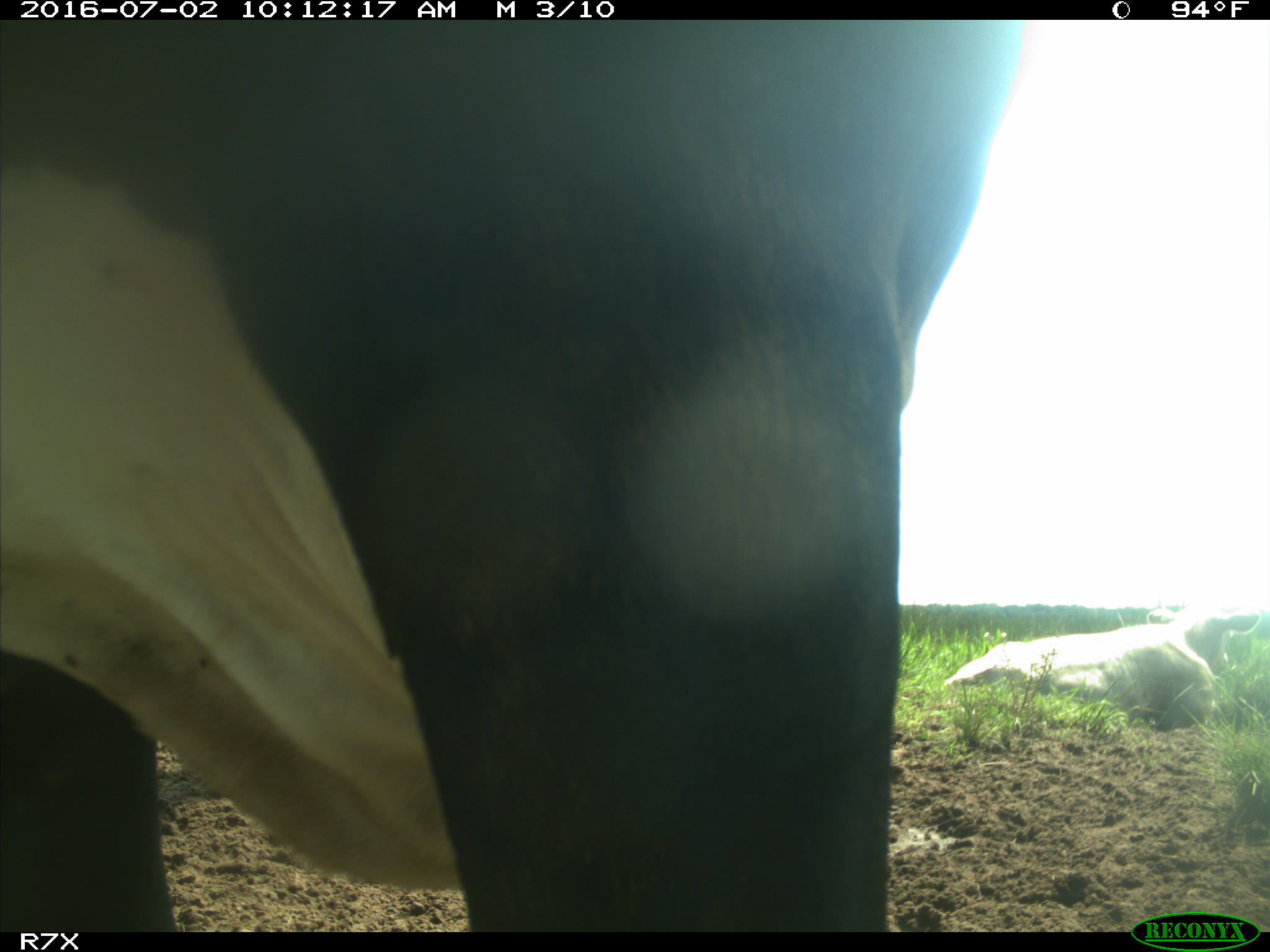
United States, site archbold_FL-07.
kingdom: Animalia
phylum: Chordata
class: Mammalia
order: Artiodactyla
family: Bovidae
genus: Bos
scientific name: Bos taurus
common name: domestic cow